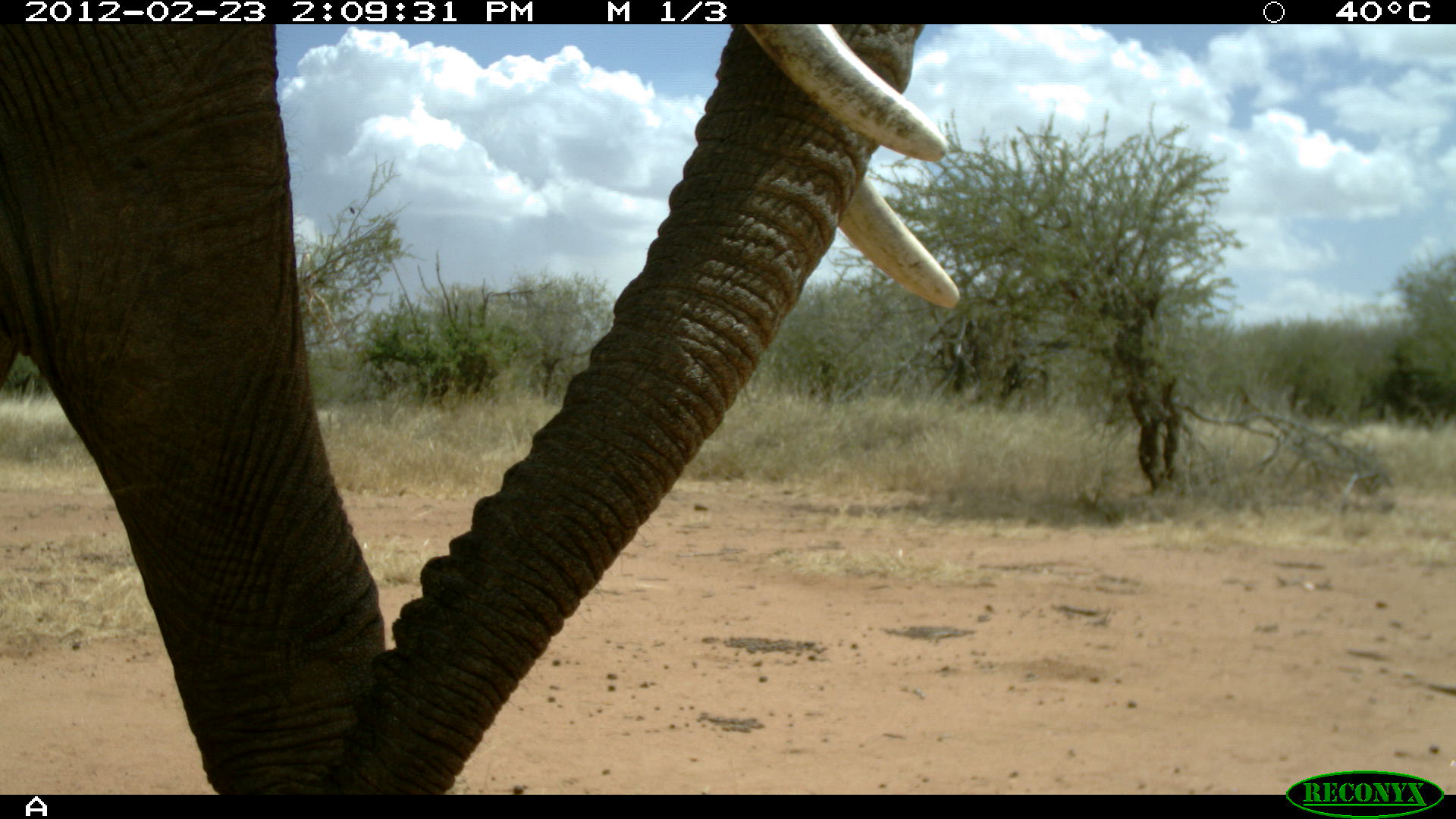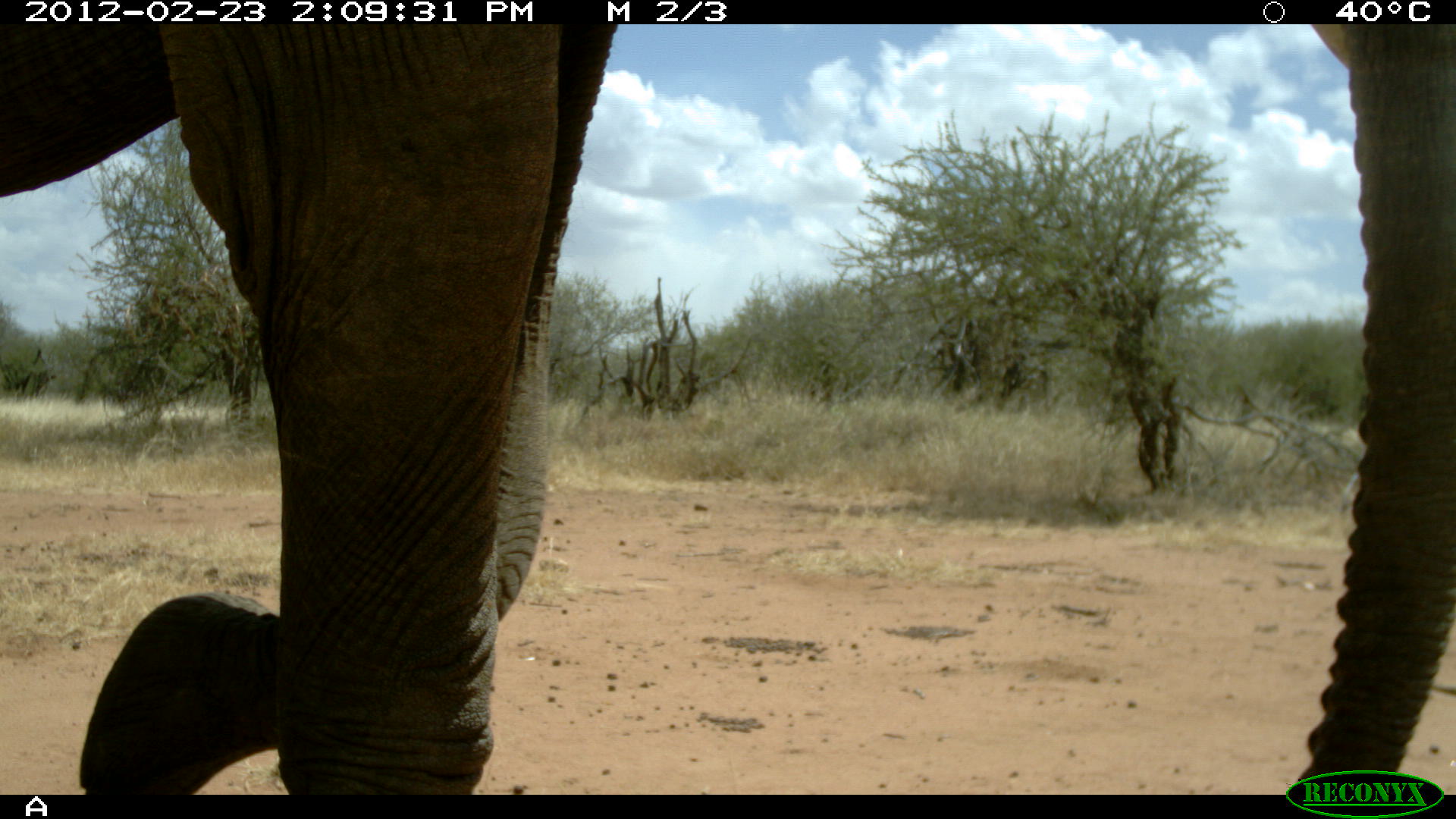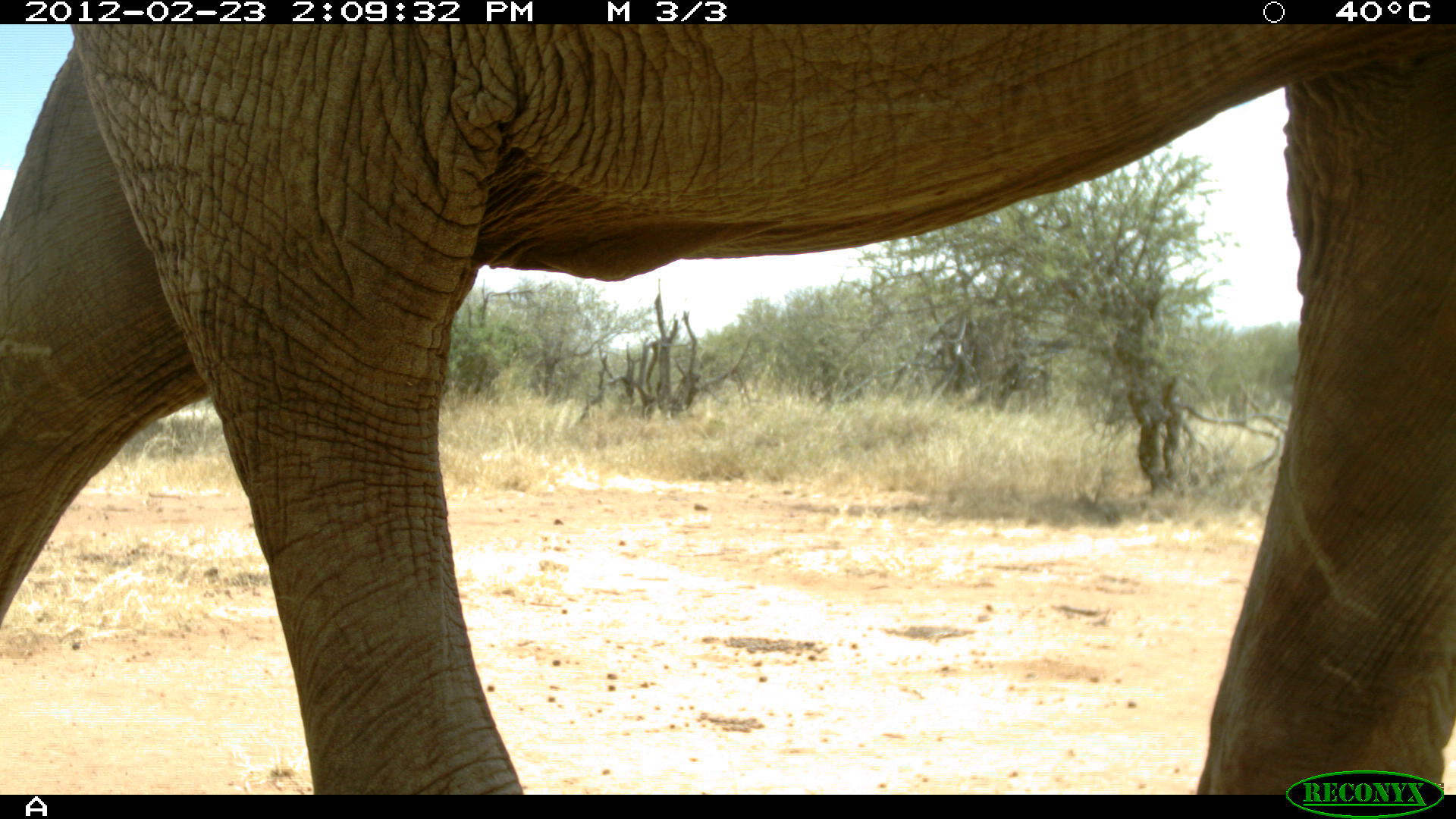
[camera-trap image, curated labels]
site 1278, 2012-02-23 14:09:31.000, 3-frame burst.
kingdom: Animalia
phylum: Chordata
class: Mammalia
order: Proboscidea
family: Elephantidae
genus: Loxodonta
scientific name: Loxodonta africana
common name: african bush elephant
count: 1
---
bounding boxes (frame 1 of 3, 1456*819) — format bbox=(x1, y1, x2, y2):
loxodonta africana: bbox=(0, 23, 963, 793)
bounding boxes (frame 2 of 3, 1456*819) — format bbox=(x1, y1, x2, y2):
loxodonta africana: bbox=(0, 23, 1456, 793)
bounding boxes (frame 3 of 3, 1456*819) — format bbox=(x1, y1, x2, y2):
loxodonta africana: bbox=(0, 20, 1450, 793)